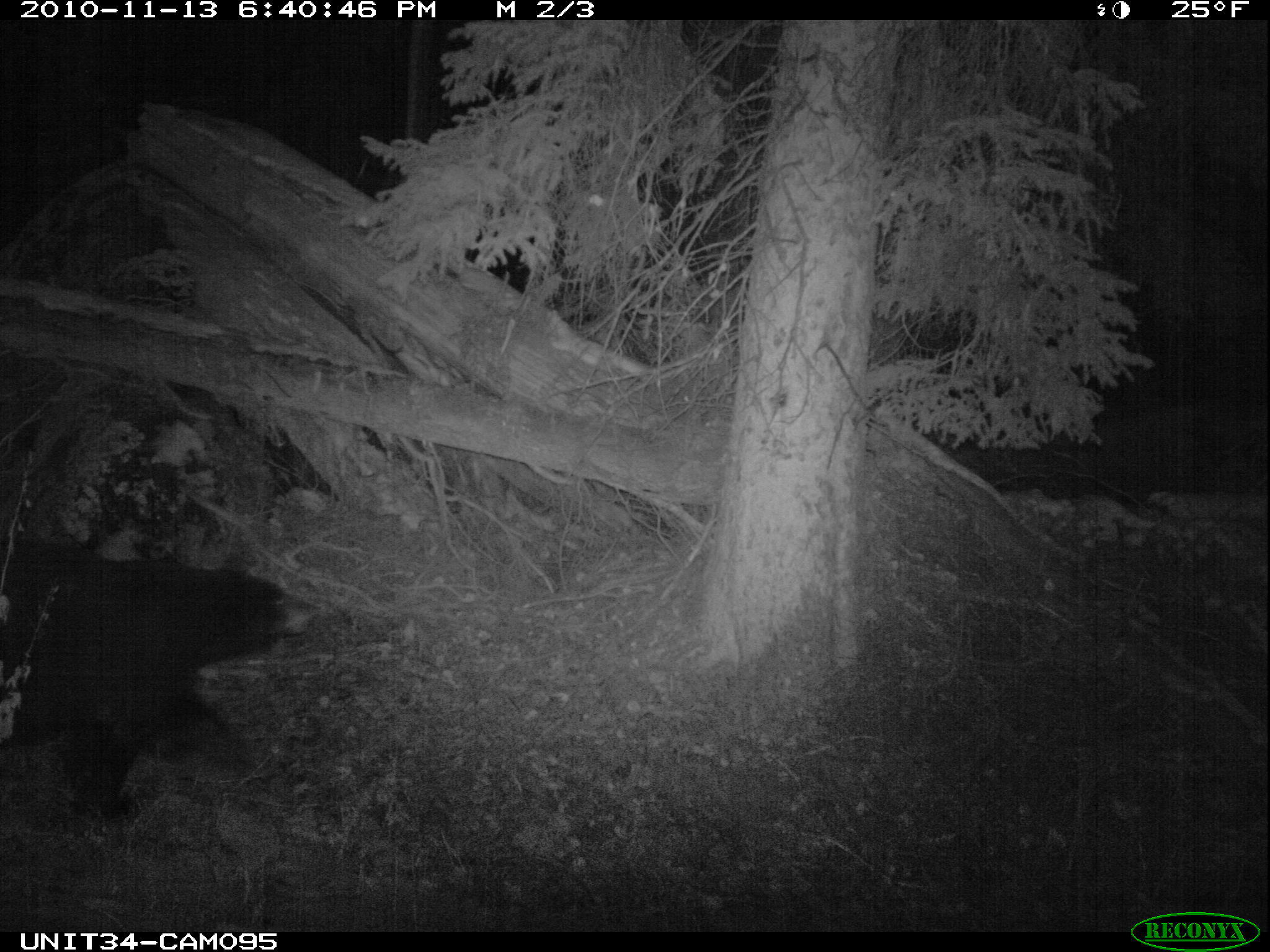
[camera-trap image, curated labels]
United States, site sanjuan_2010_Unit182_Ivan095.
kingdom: Animalia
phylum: Chordata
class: Mammalia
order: Carnivora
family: Ursidae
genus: Ursus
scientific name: Ursus americanus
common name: american black bear